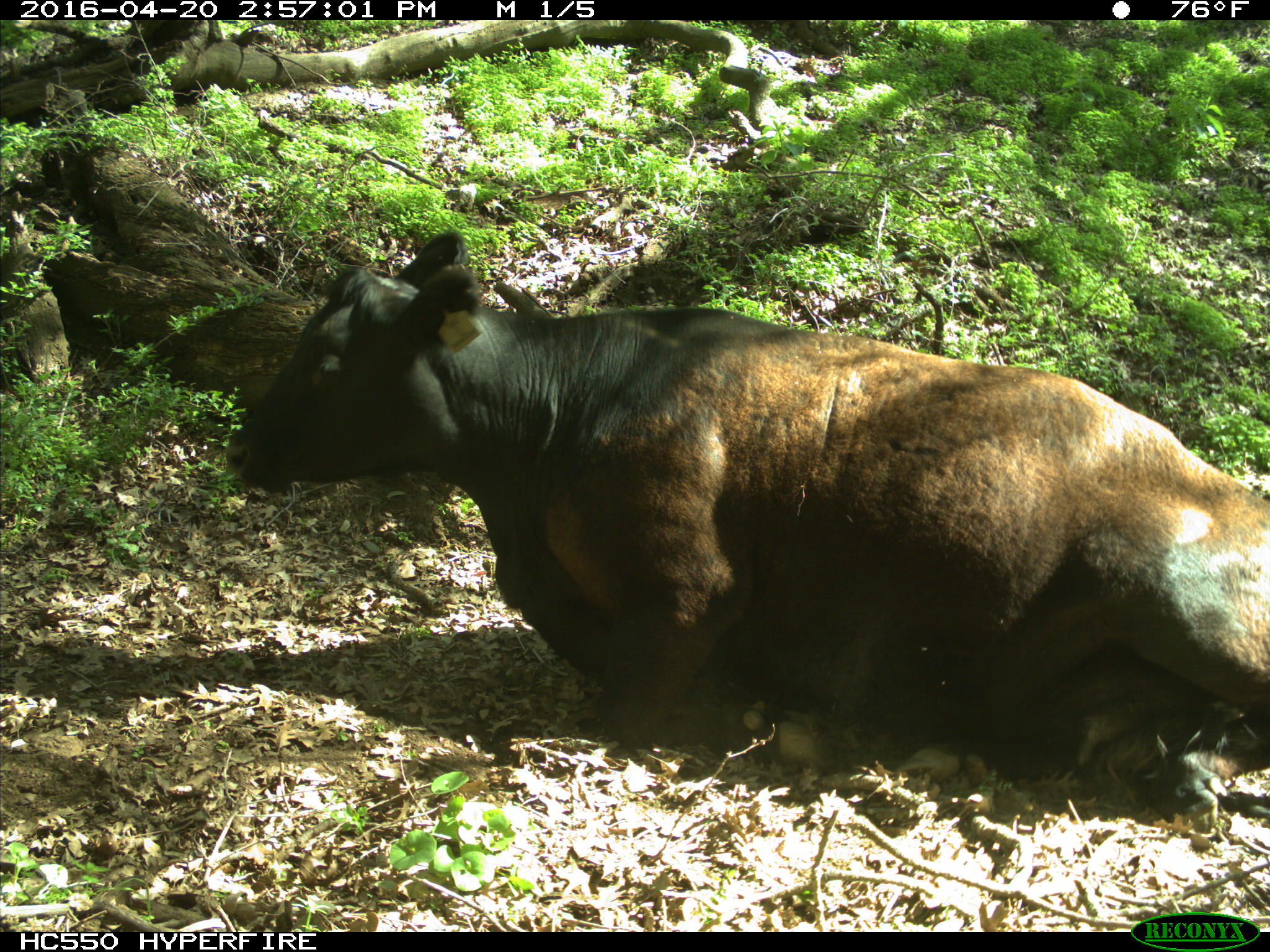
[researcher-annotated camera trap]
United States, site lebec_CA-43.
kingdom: Animalia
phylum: Chordata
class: Mammalia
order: Artiodactyla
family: Bovidae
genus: Bos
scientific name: Bos taurus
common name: domestic cow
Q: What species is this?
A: Bos taurus (domestic cow).